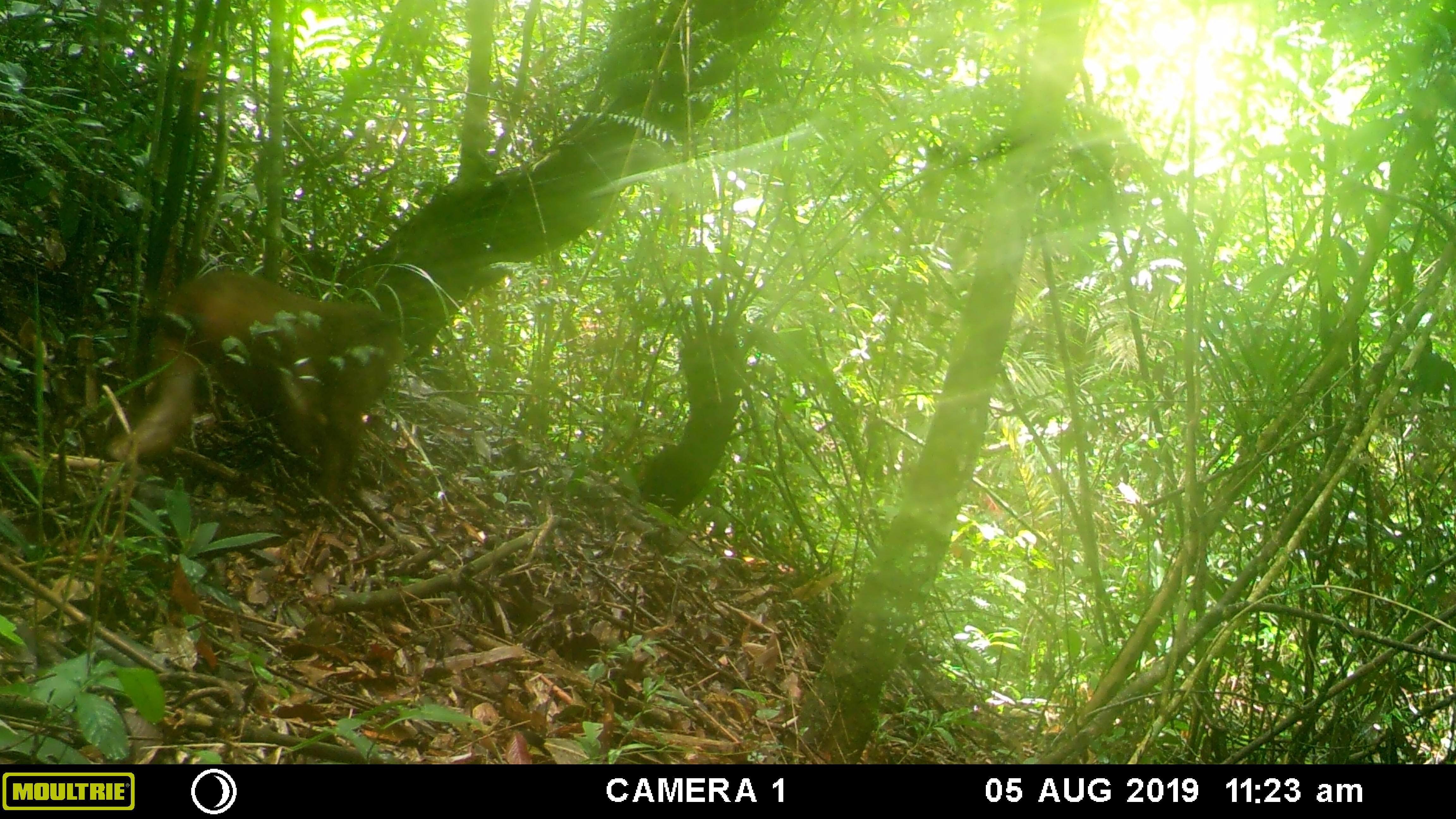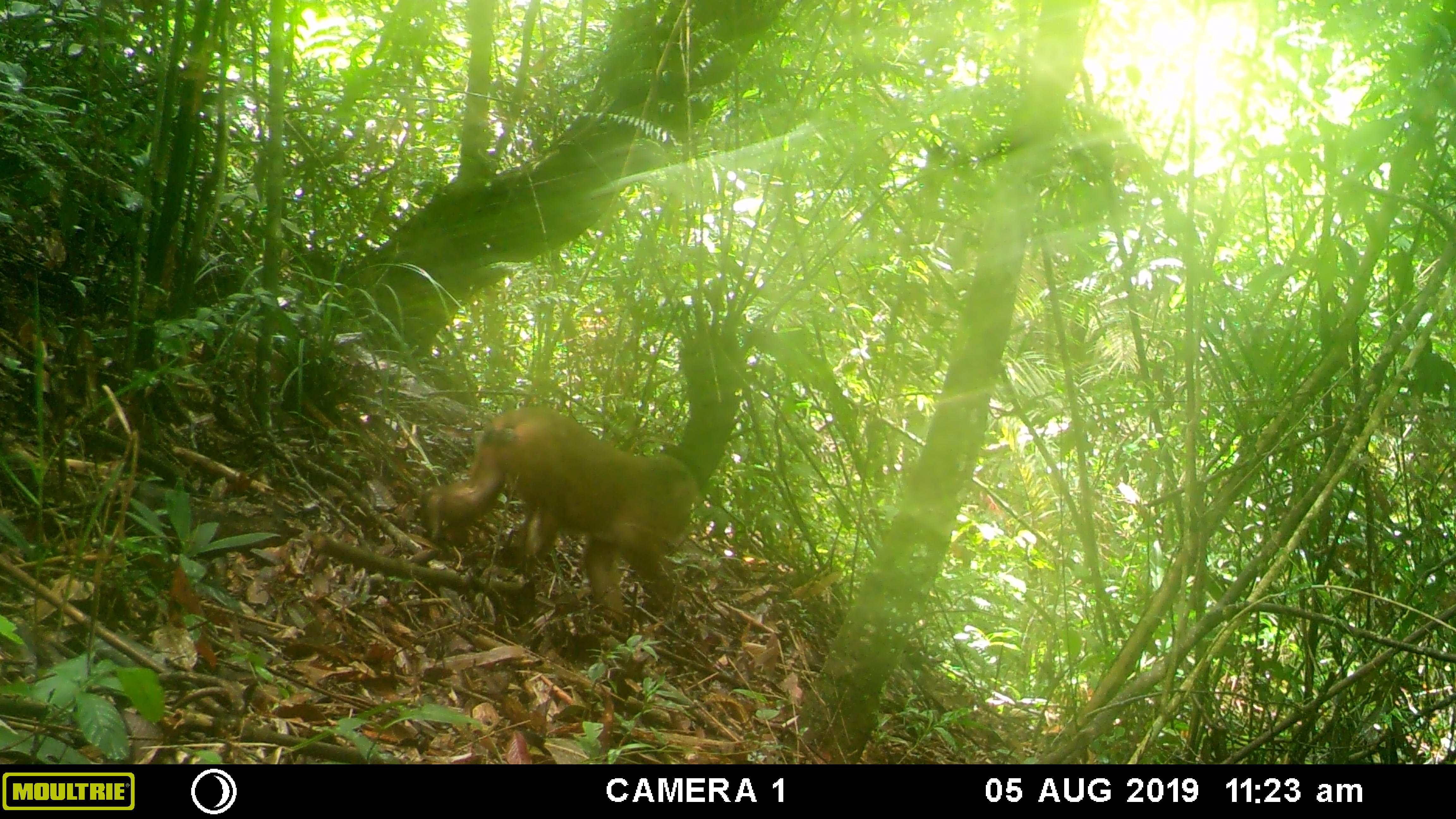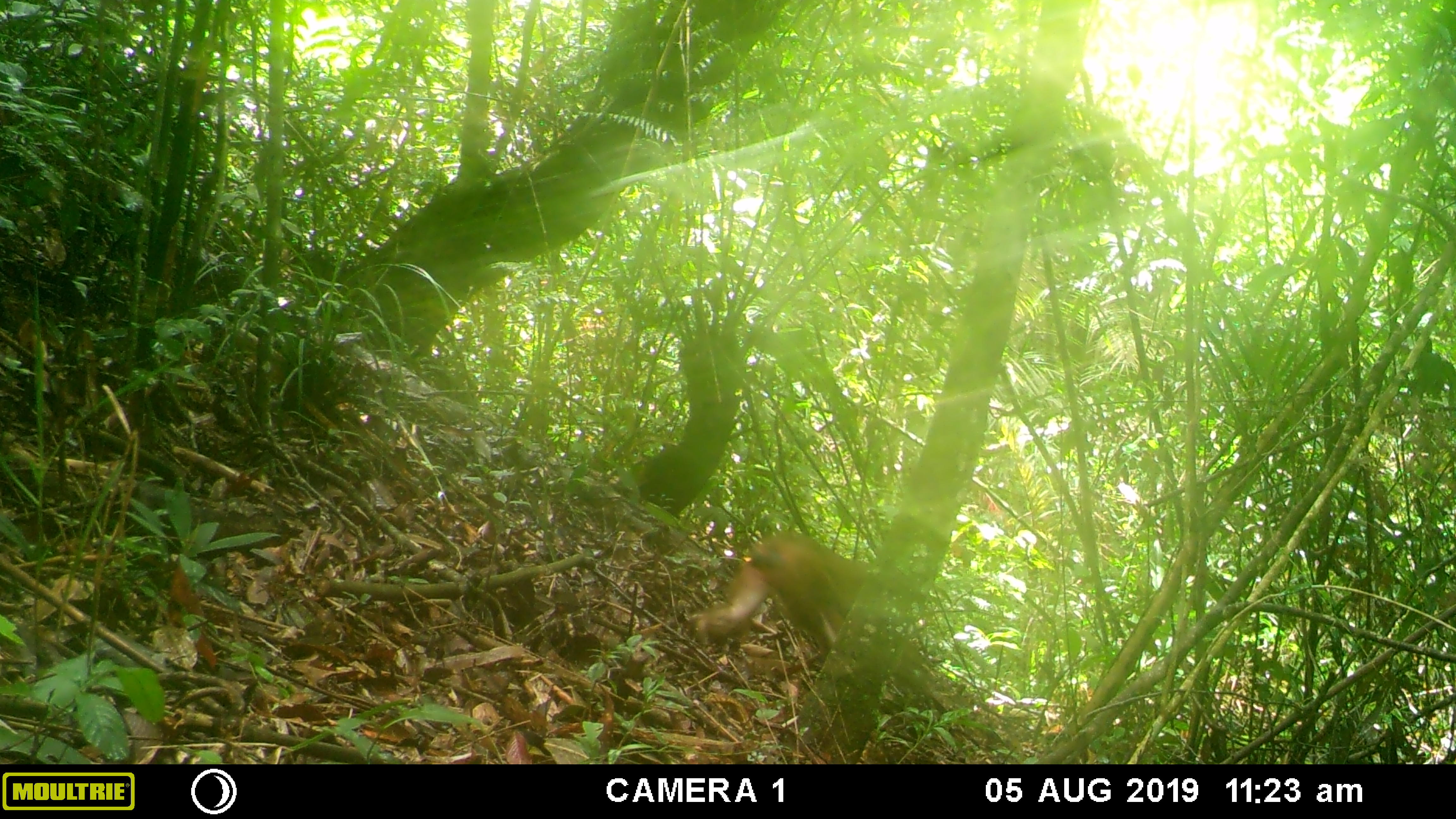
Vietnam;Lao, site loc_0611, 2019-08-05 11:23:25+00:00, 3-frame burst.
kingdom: Animalia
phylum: Chordata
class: Mammalia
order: Primates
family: Cercopithecidae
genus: Macaca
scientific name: Macaca arctoides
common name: stump-tailed macaque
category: stump tailed macaque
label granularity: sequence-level